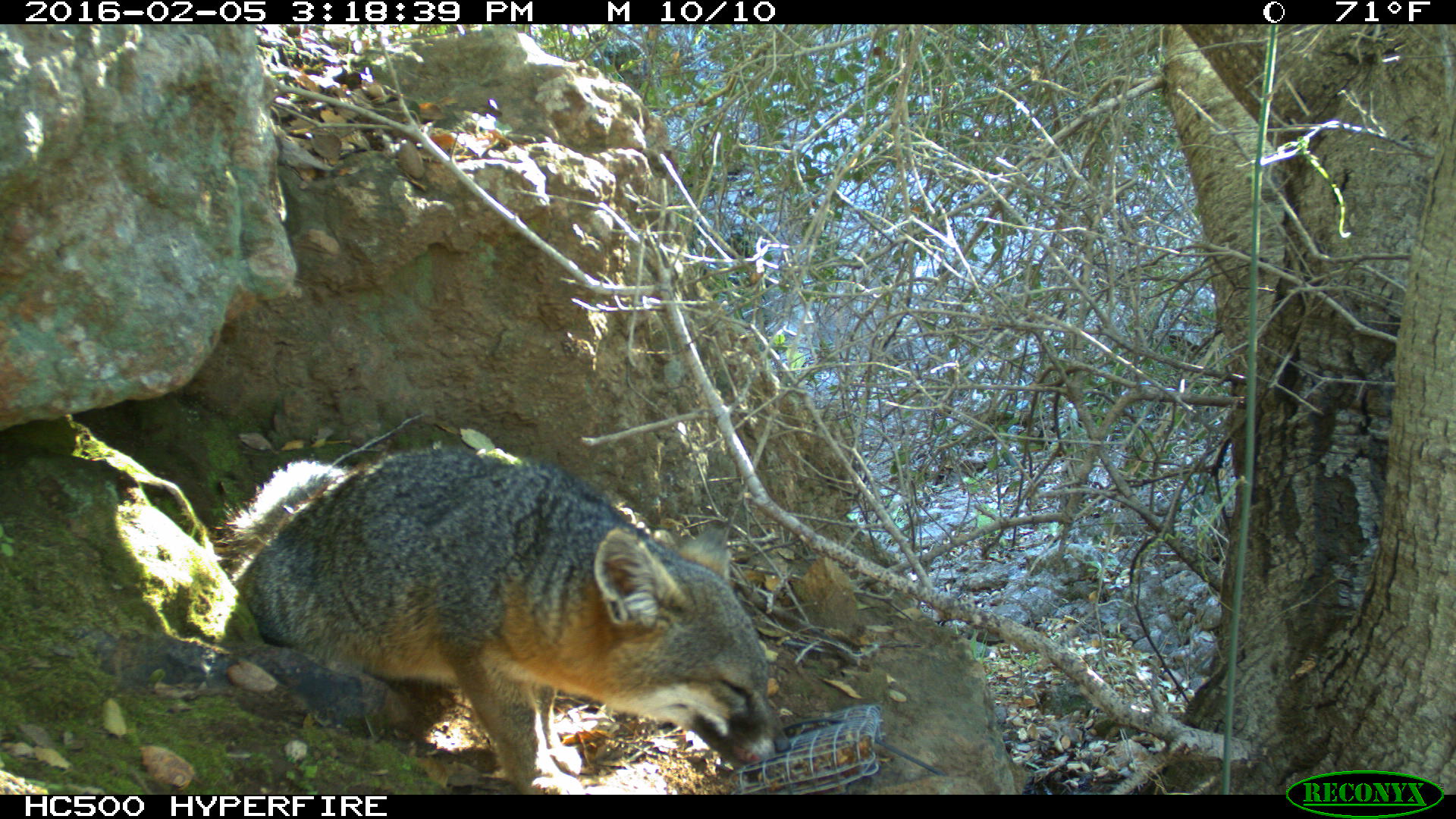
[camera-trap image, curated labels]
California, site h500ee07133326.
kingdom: Animalia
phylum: Chordata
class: Mammalia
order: Carnivora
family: Canidae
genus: Urocyon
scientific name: Urocyon littoralis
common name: island fox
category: fox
Fox (island fox) (Urocyon littoralis).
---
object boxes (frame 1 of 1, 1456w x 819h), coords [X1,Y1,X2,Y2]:
fox: [212,451,790,795]